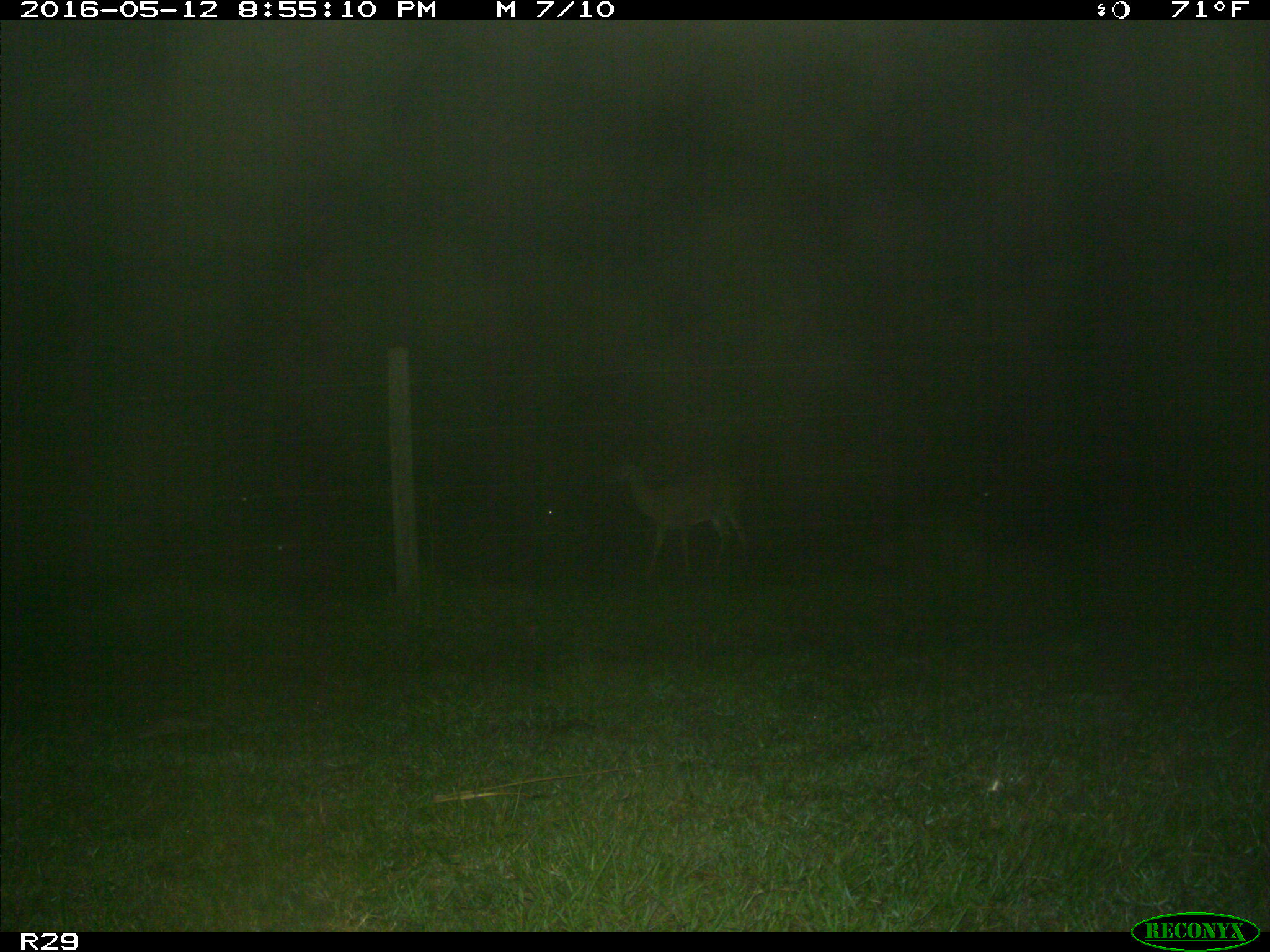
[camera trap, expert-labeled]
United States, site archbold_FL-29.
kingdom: Animalia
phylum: Chordata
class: Mammalia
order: Artiodactyla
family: Cervidae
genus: Odocoileus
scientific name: Odocoileus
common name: deer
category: unidentified deer